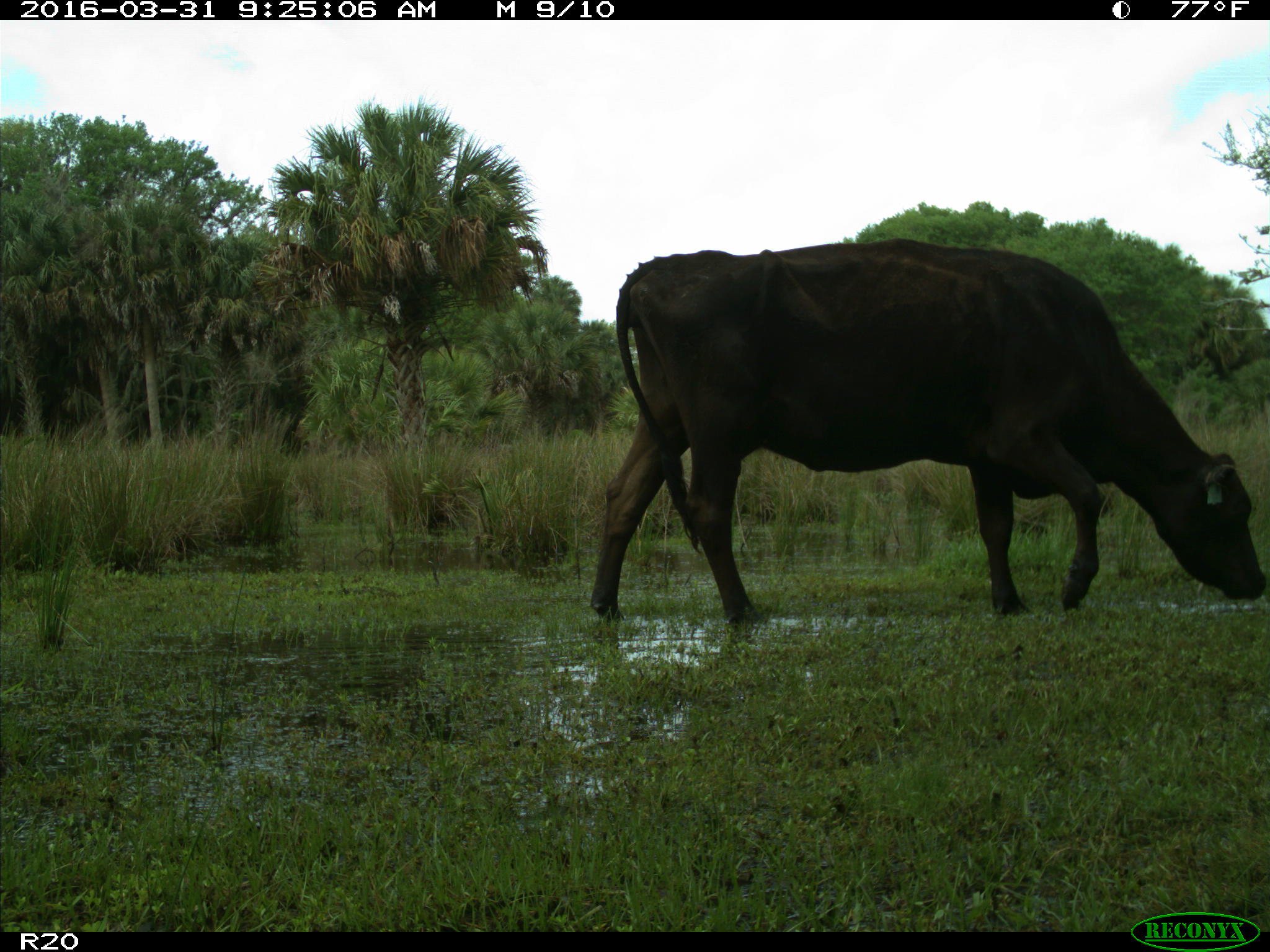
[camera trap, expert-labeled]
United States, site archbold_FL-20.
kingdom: Animalia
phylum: Chordata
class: Mammalia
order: Artiodactyla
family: Bovidae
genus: Bos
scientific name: Bos taurus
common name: domestic cow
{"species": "Bos taurus (domestic cow)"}